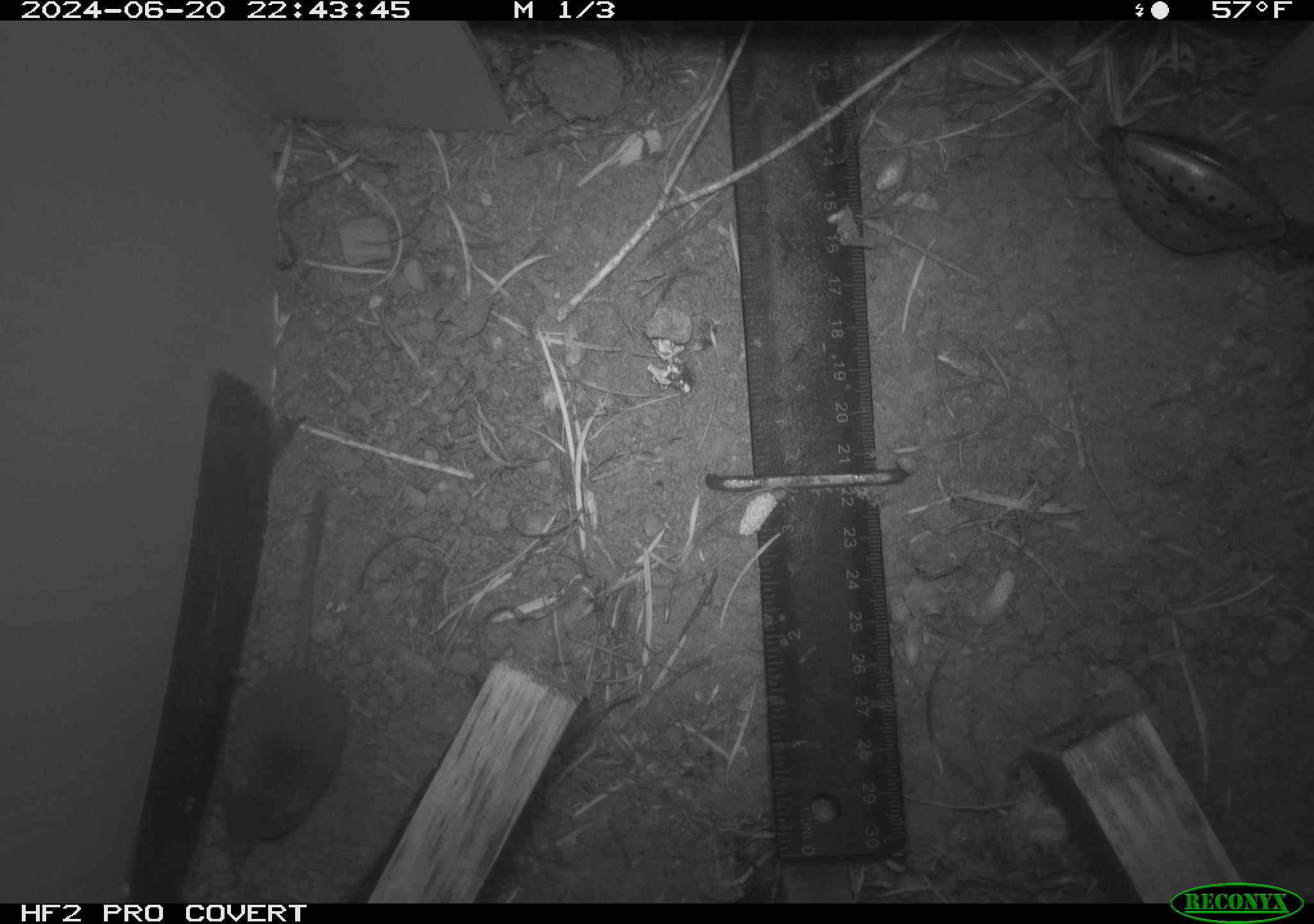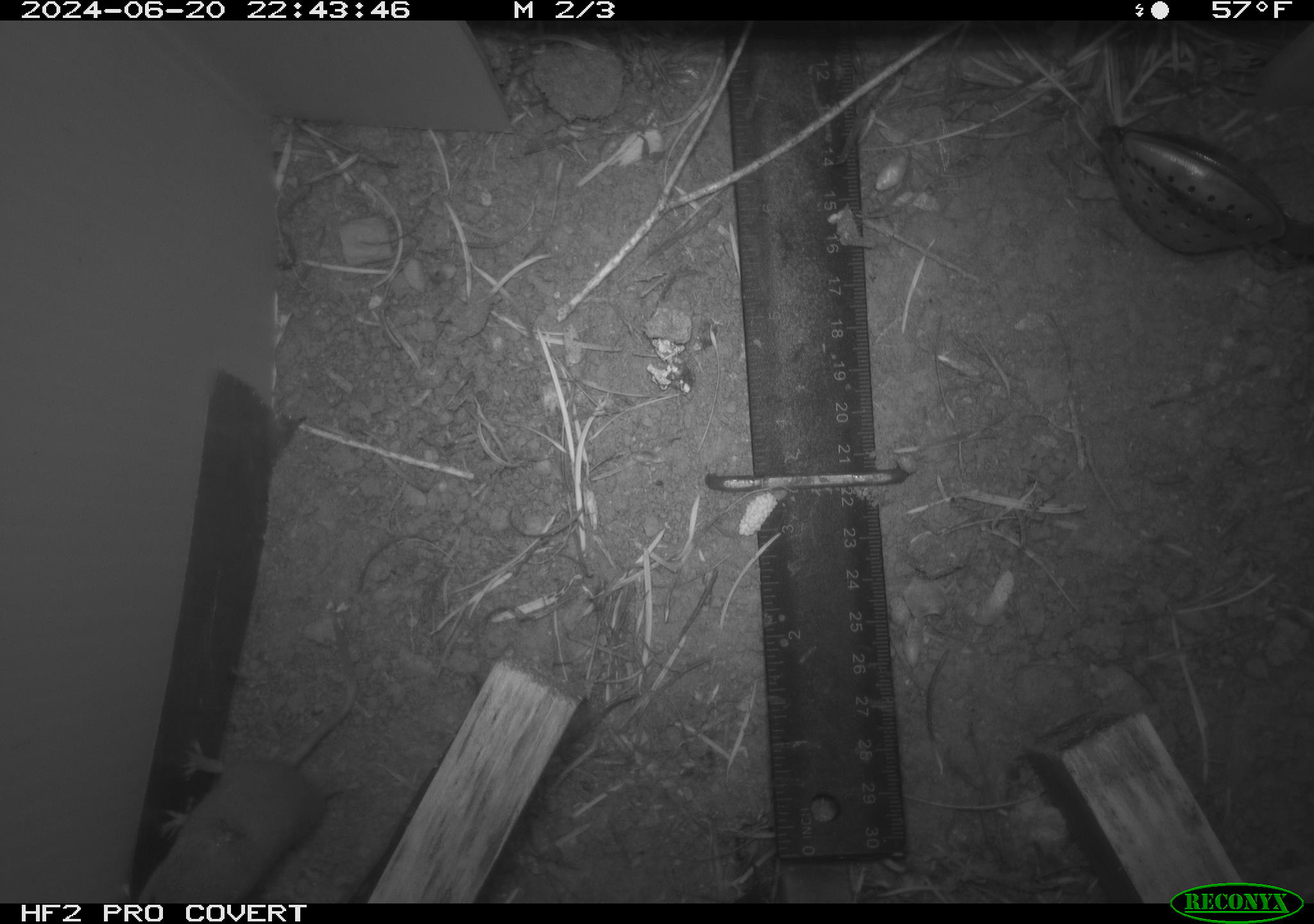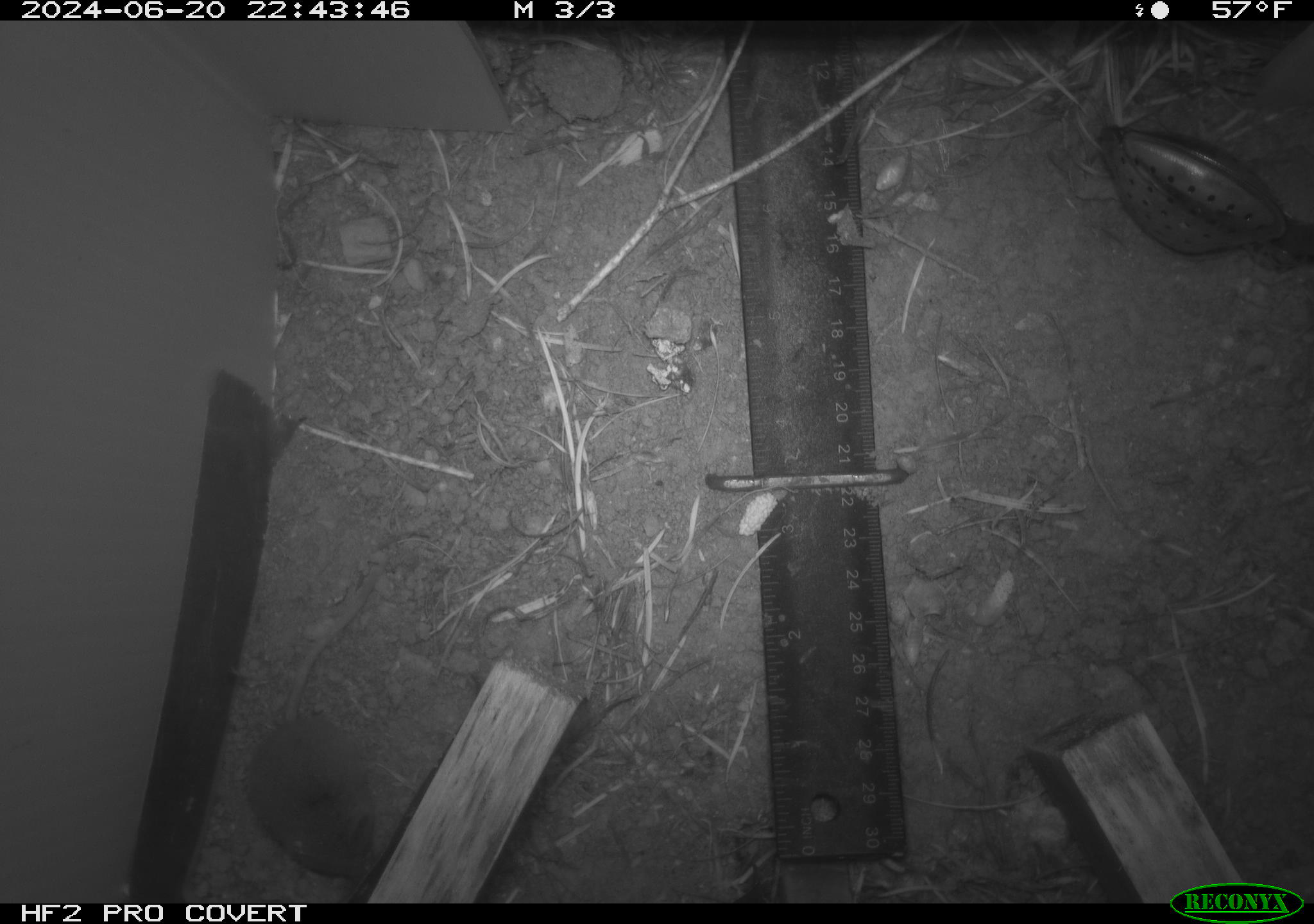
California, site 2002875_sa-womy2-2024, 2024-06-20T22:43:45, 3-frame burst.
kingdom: Animalia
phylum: Chordata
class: Mammalia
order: Eulipotyphla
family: Soricidae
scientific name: Soricidae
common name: shrews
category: soricidae family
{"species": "soricidae family (shrews) (Soricidae)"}